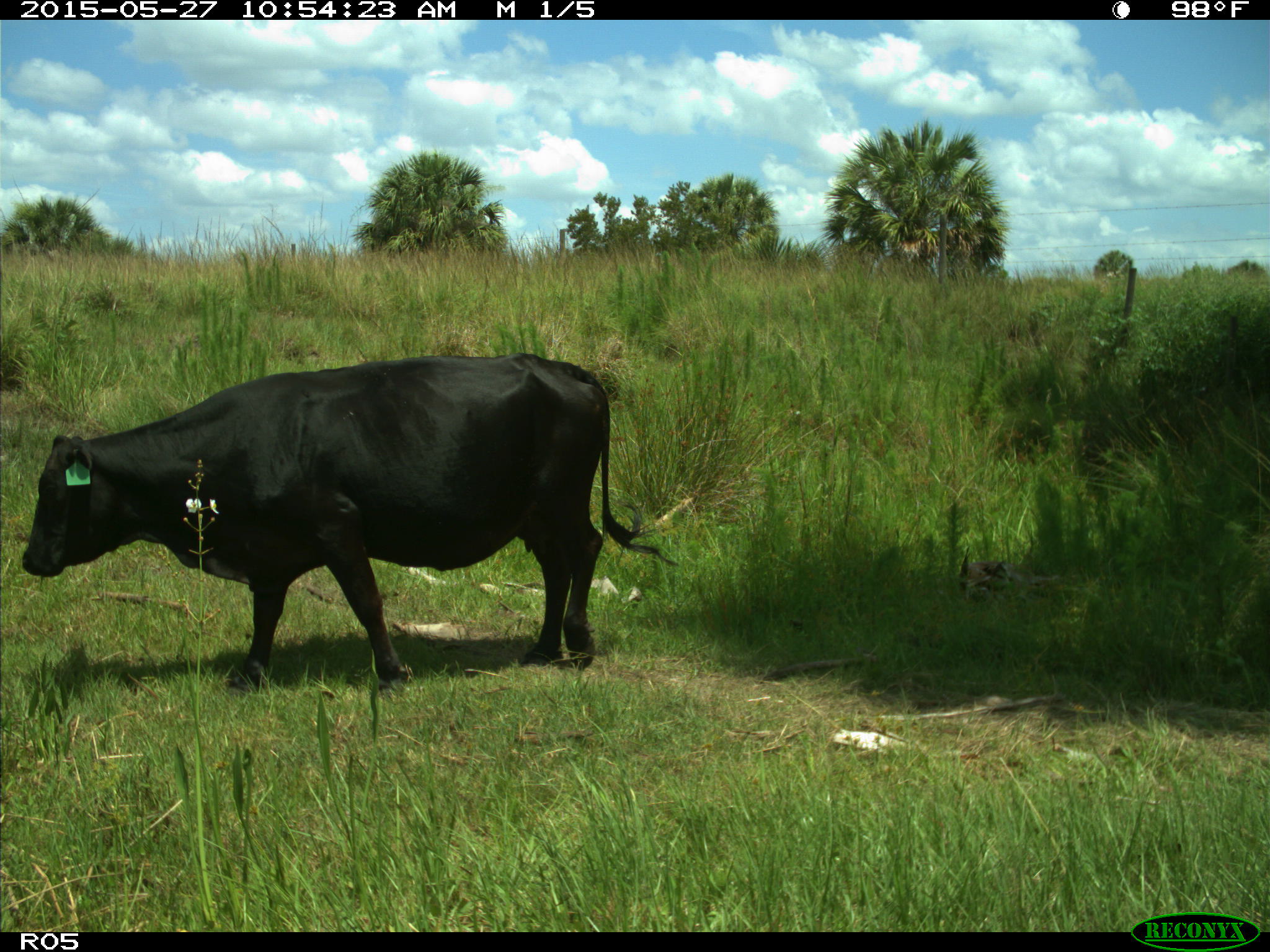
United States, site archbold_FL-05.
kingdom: Animalia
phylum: Chordata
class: Mammalia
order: Artiodactyla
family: Bovidae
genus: Bos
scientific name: Bos taurus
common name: domestic cow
Bos taurus (domestic cow).